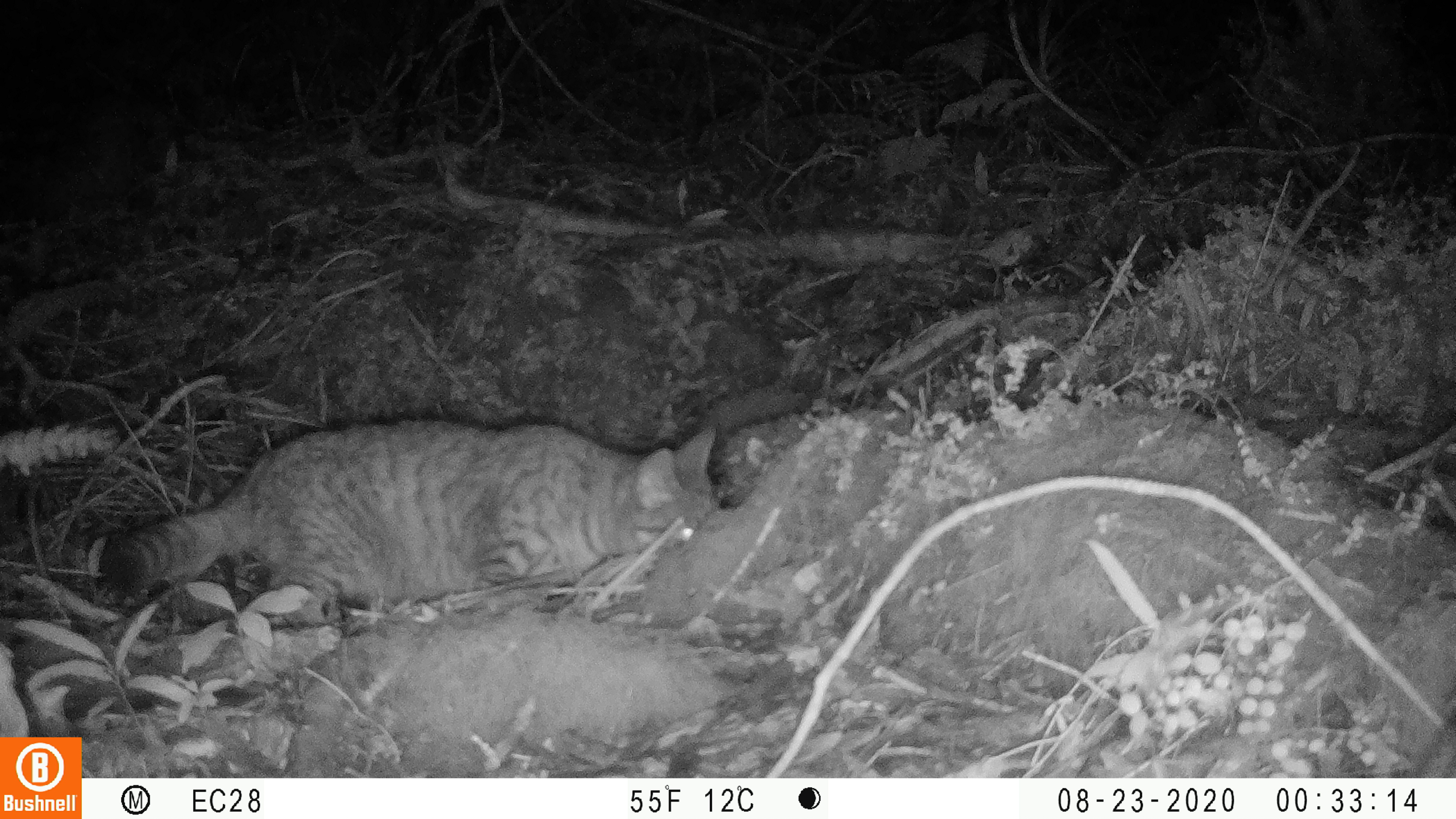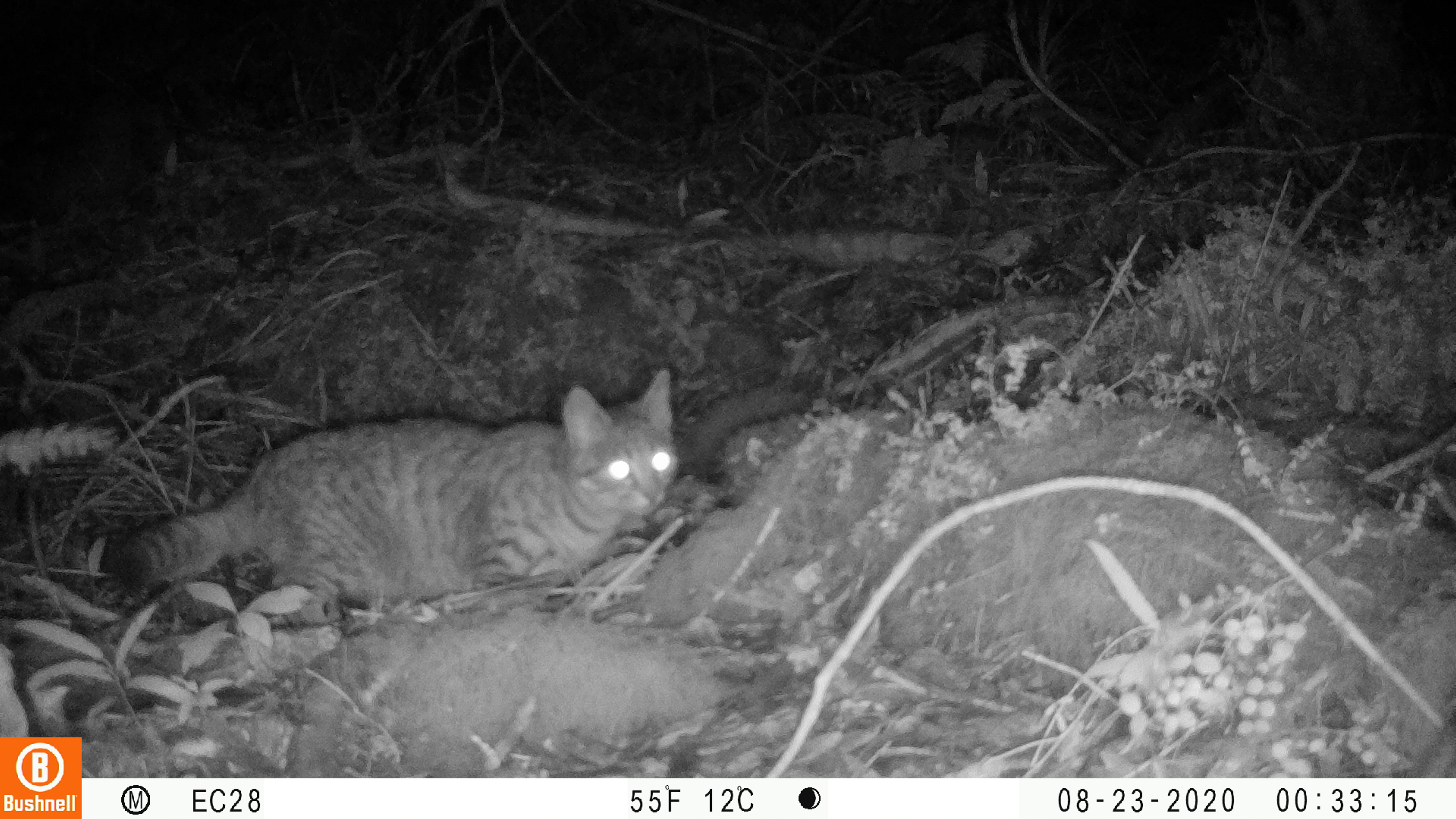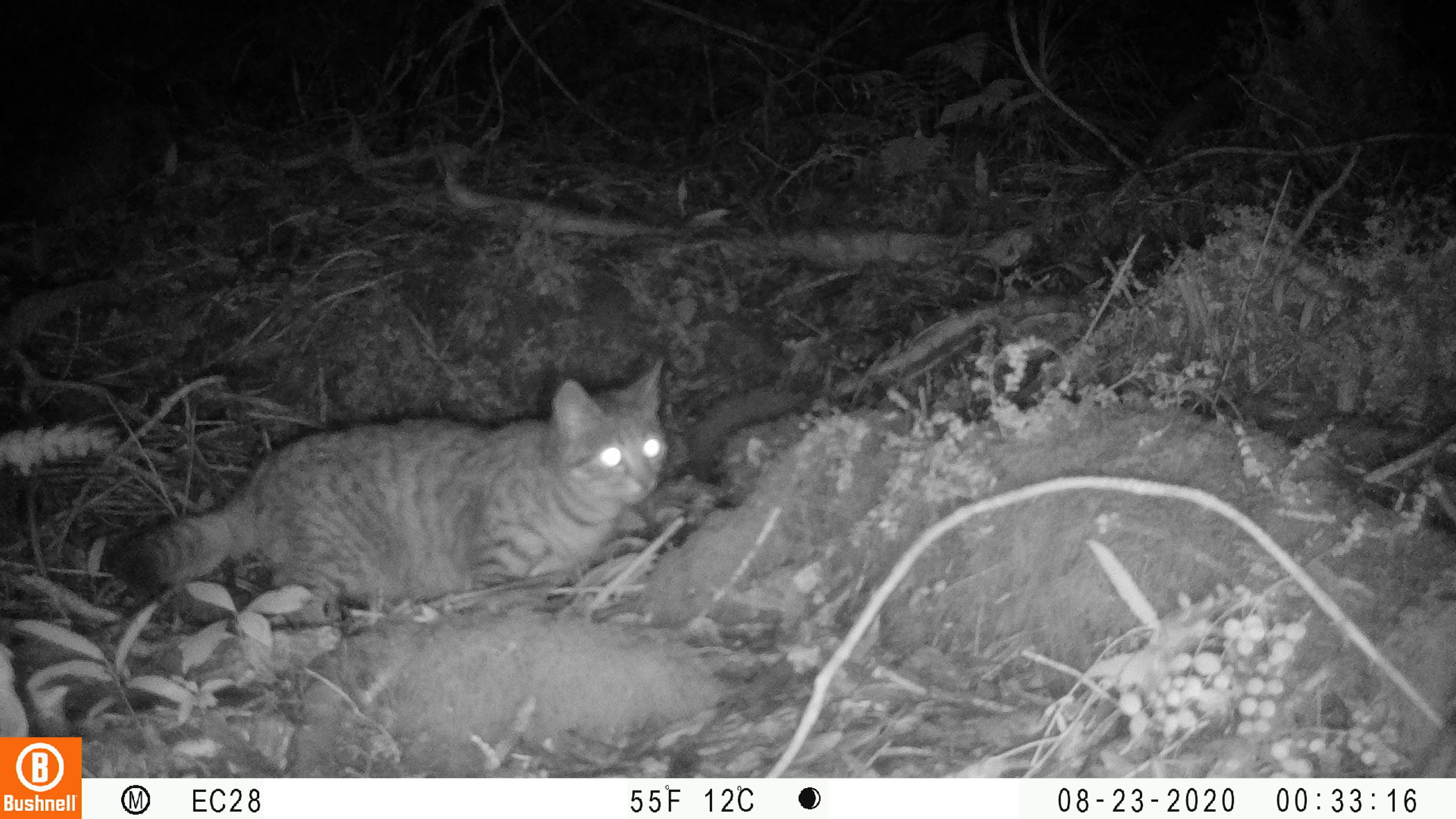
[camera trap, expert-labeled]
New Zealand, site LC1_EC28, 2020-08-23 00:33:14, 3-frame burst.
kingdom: Animalia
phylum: Chordata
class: Mammalia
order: Carnivora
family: Felidae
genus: Felis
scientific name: Felis catus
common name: domestic cat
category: cat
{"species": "cat (domestic cat) (Felis catus)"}